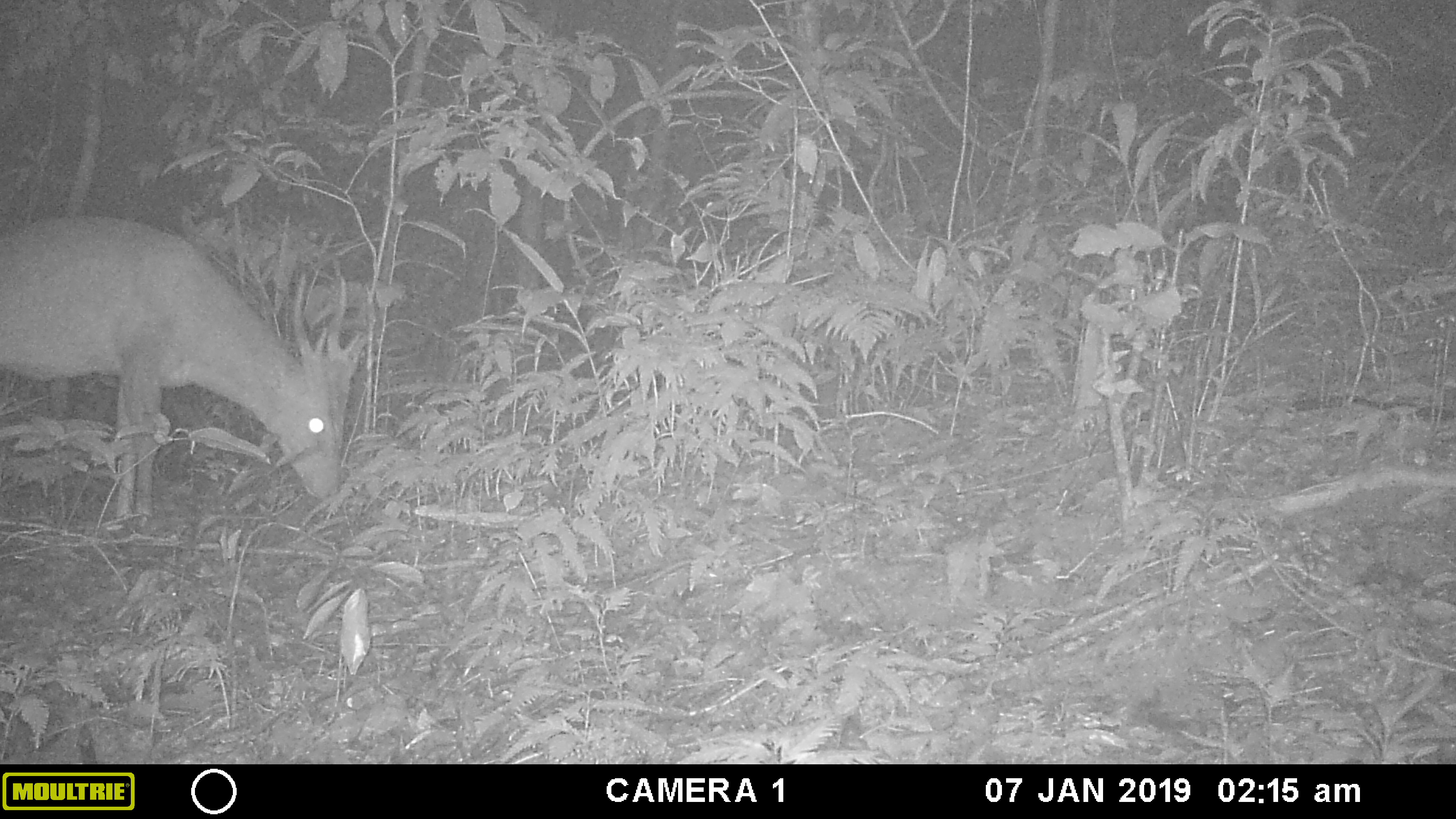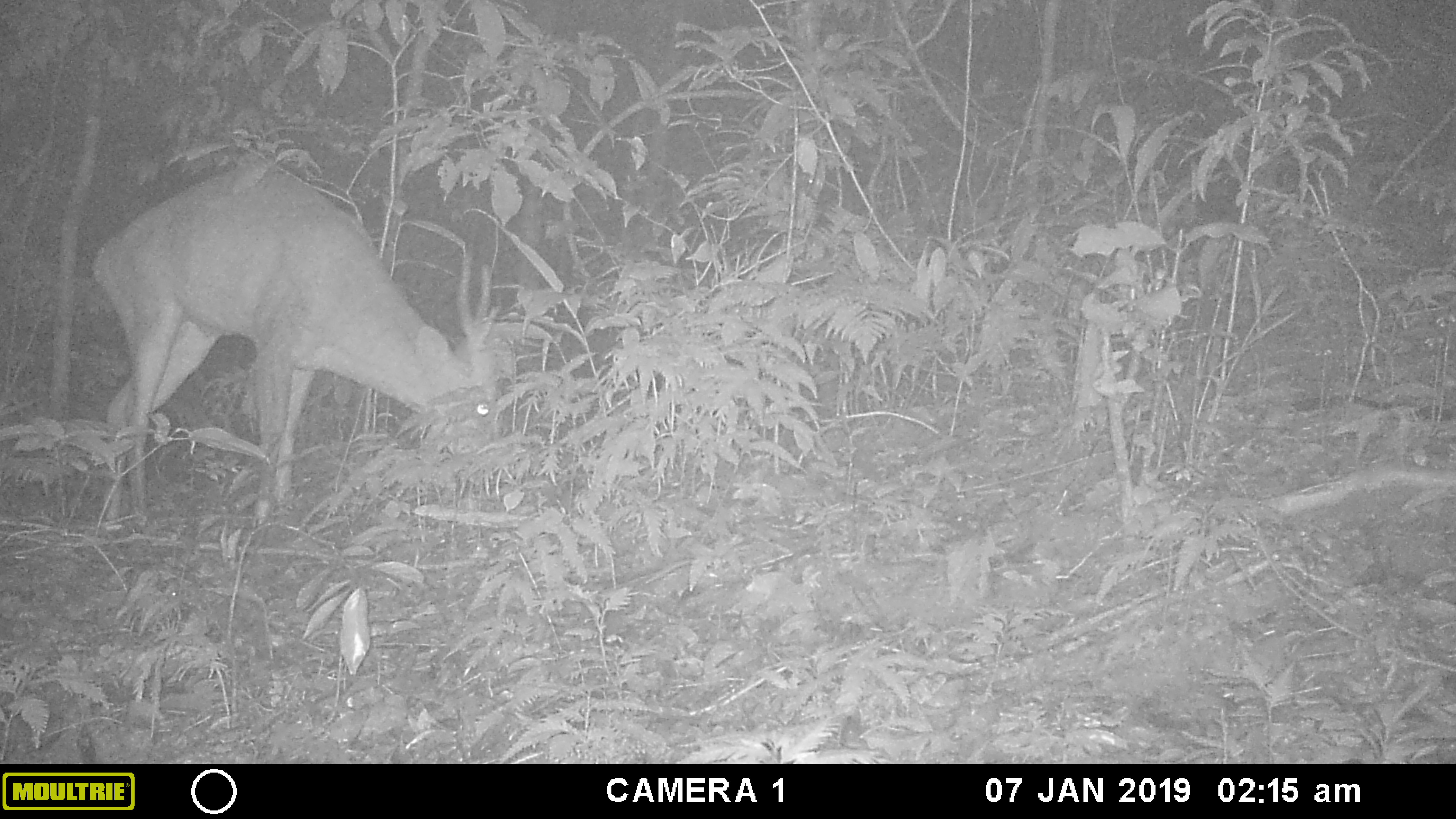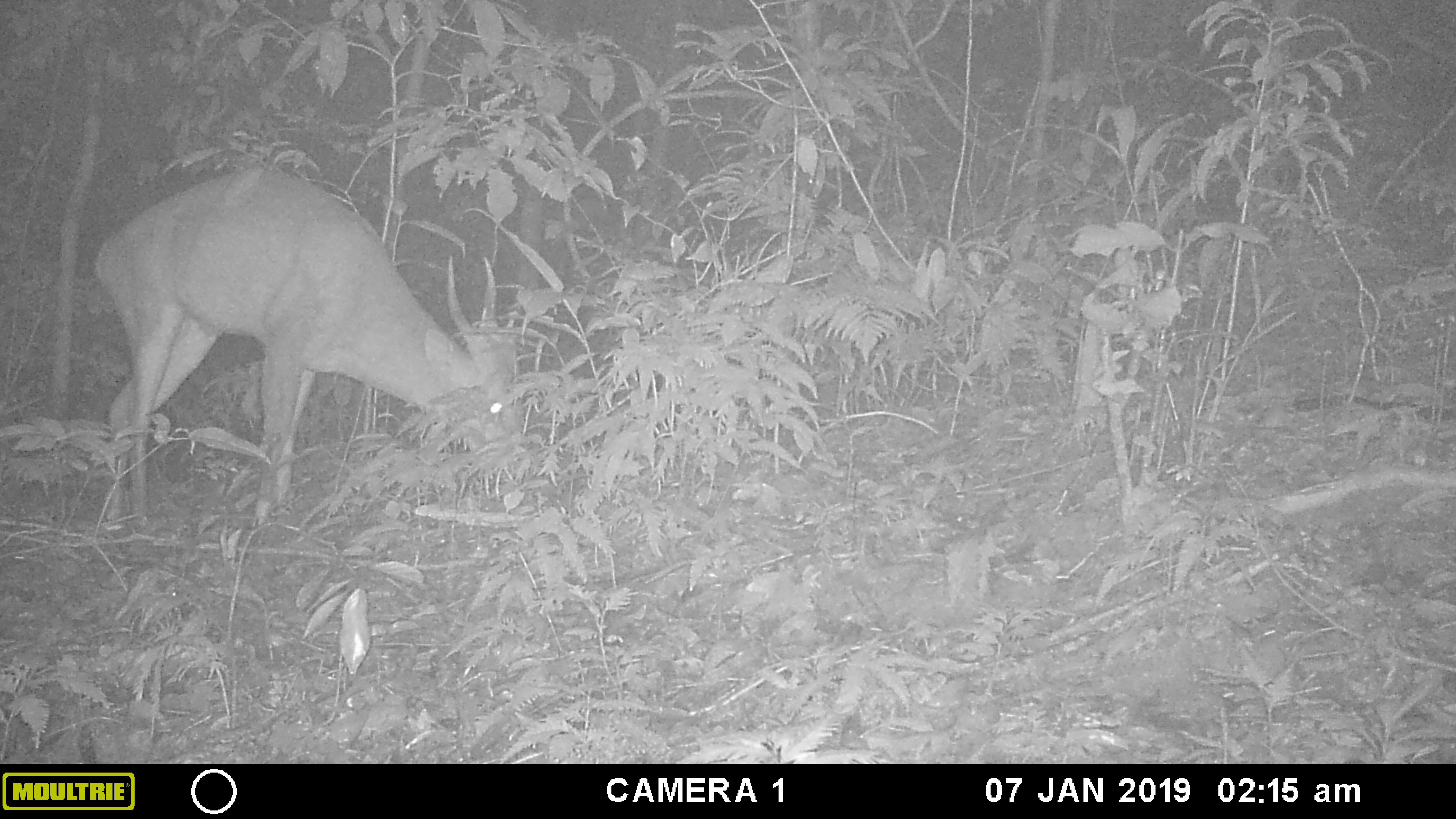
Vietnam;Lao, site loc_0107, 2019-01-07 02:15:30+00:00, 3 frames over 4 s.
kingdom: Animalia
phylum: Chordata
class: Mammalia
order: Artiodactyla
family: Cervidae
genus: Muntiacus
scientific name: Muntiacus vuquangensis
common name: large-antlered muntjac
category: large antlered muntjac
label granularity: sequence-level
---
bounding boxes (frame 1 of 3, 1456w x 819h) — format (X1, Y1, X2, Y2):
large antlered muntjac: (0, 204, 367, 518)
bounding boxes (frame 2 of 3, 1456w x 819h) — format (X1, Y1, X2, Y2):
large antlered muntjac: (86, 158, 508, 509)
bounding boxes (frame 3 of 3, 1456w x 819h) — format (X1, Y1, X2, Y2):
large antlered muntjac: (88, 159, 534, 527)